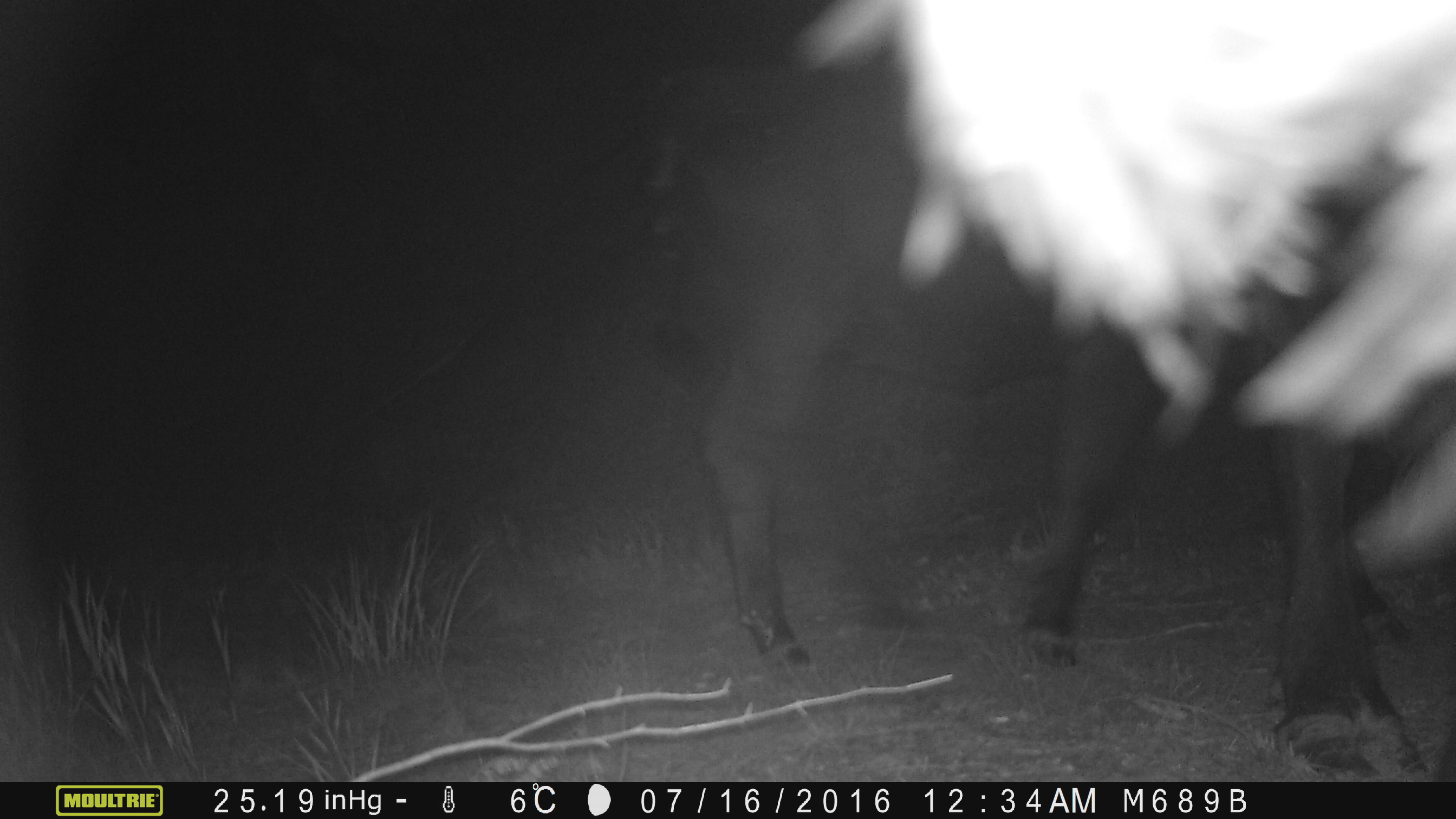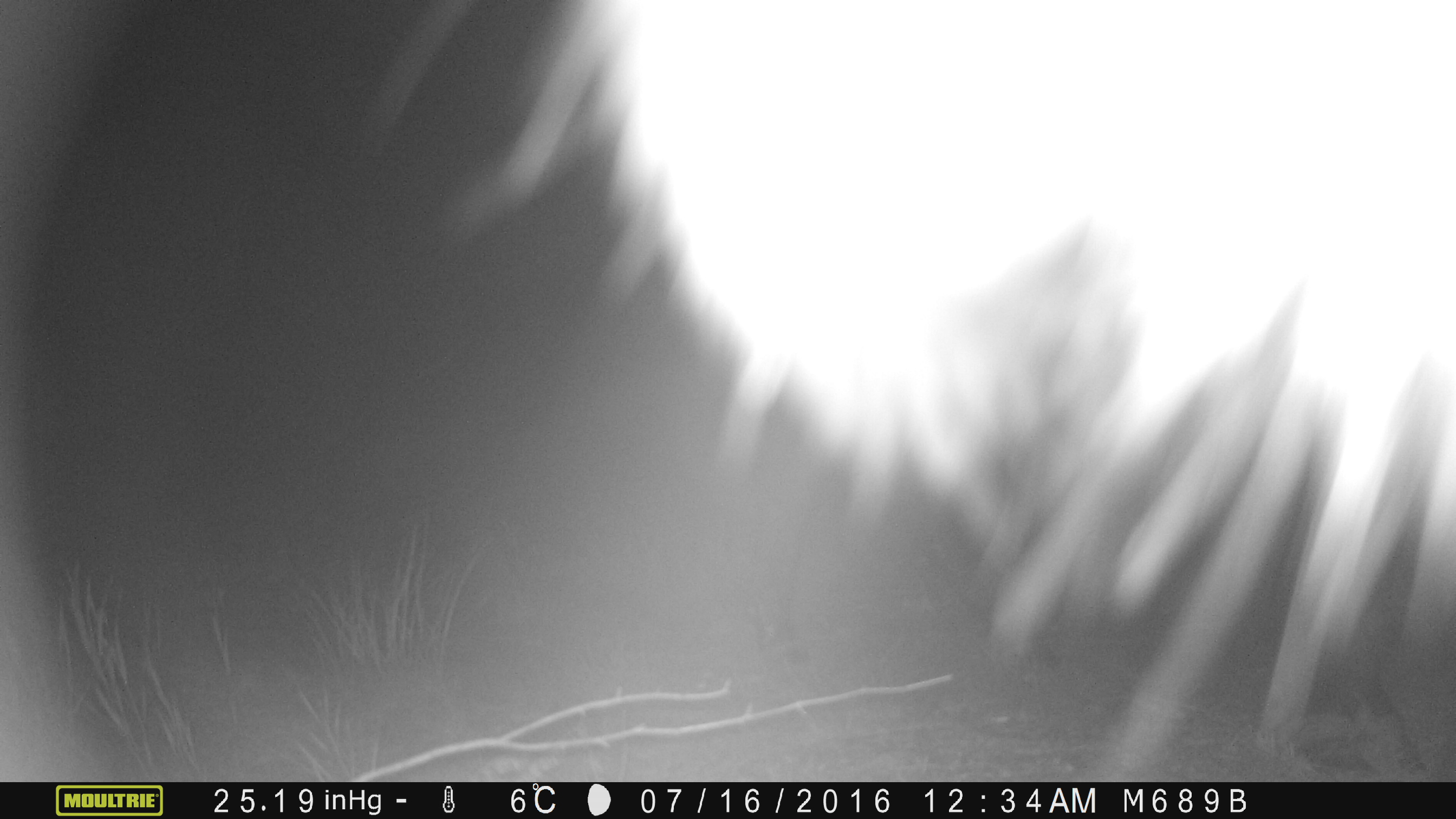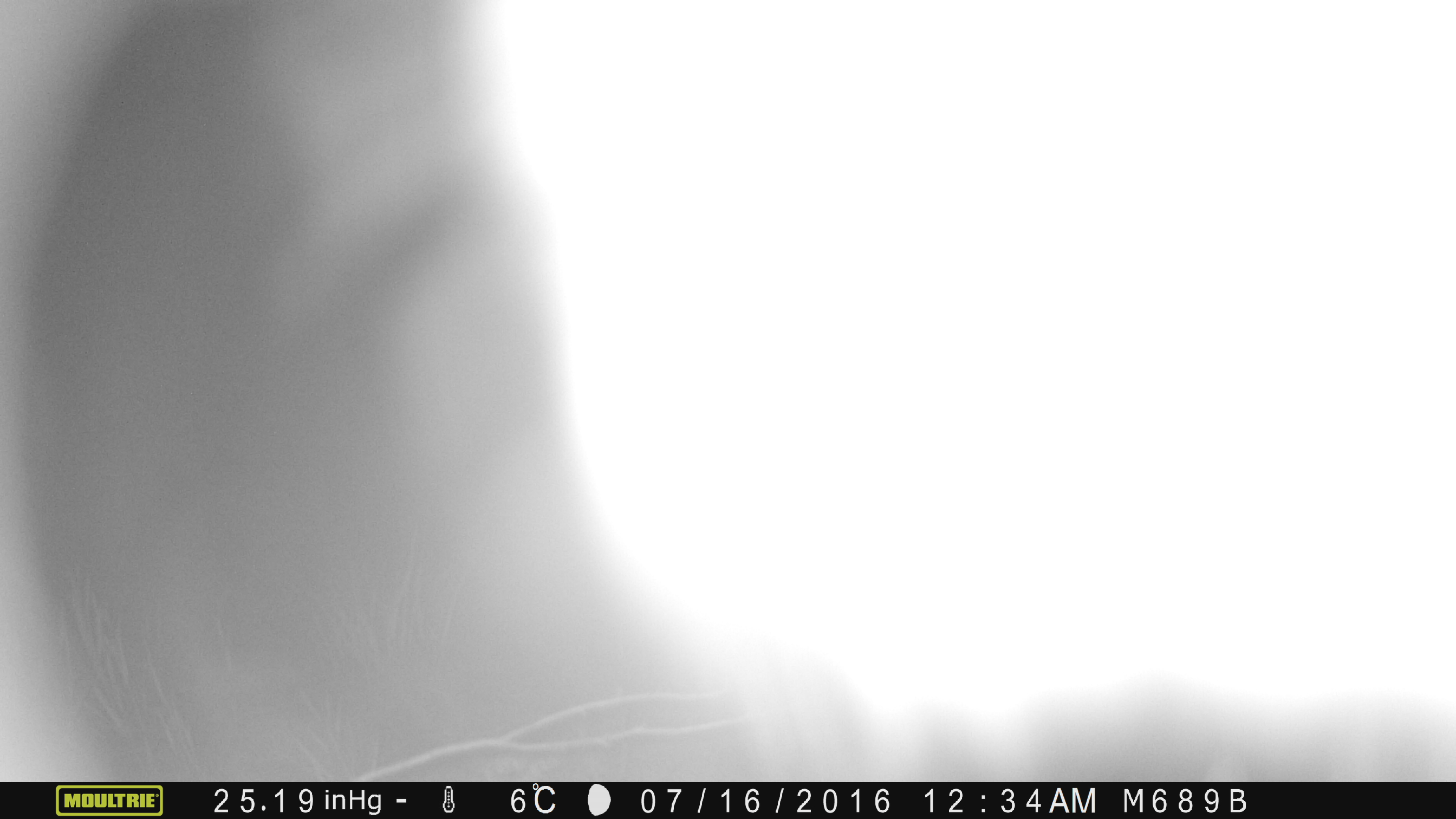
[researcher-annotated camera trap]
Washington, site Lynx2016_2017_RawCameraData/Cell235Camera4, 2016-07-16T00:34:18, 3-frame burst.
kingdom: Animalia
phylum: Chordata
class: Mammalia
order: Artiodactyla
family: Bovidae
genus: Bos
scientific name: Bos taurus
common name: domestic cattle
Domestic cattle (Bos taurus). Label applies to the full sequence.